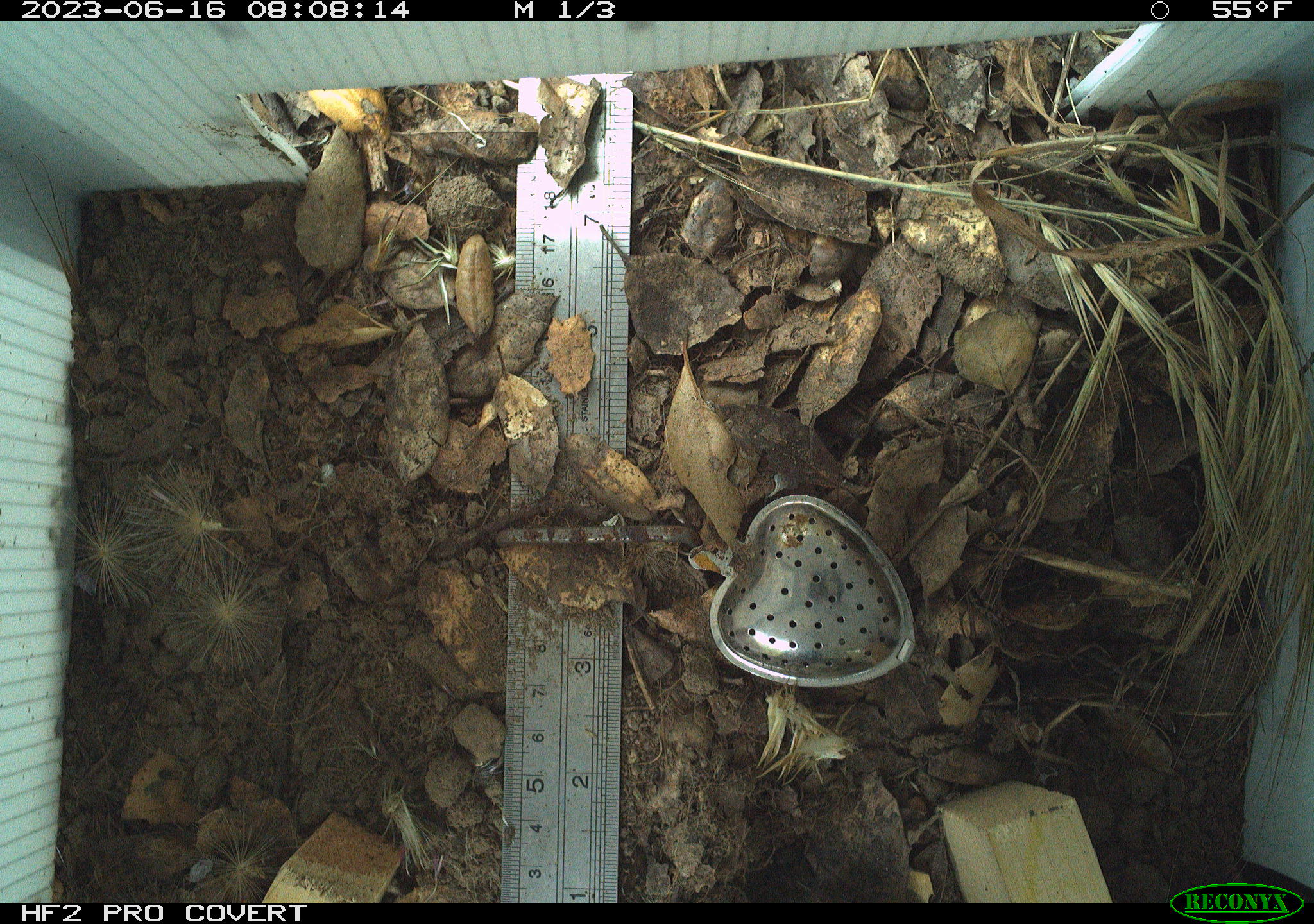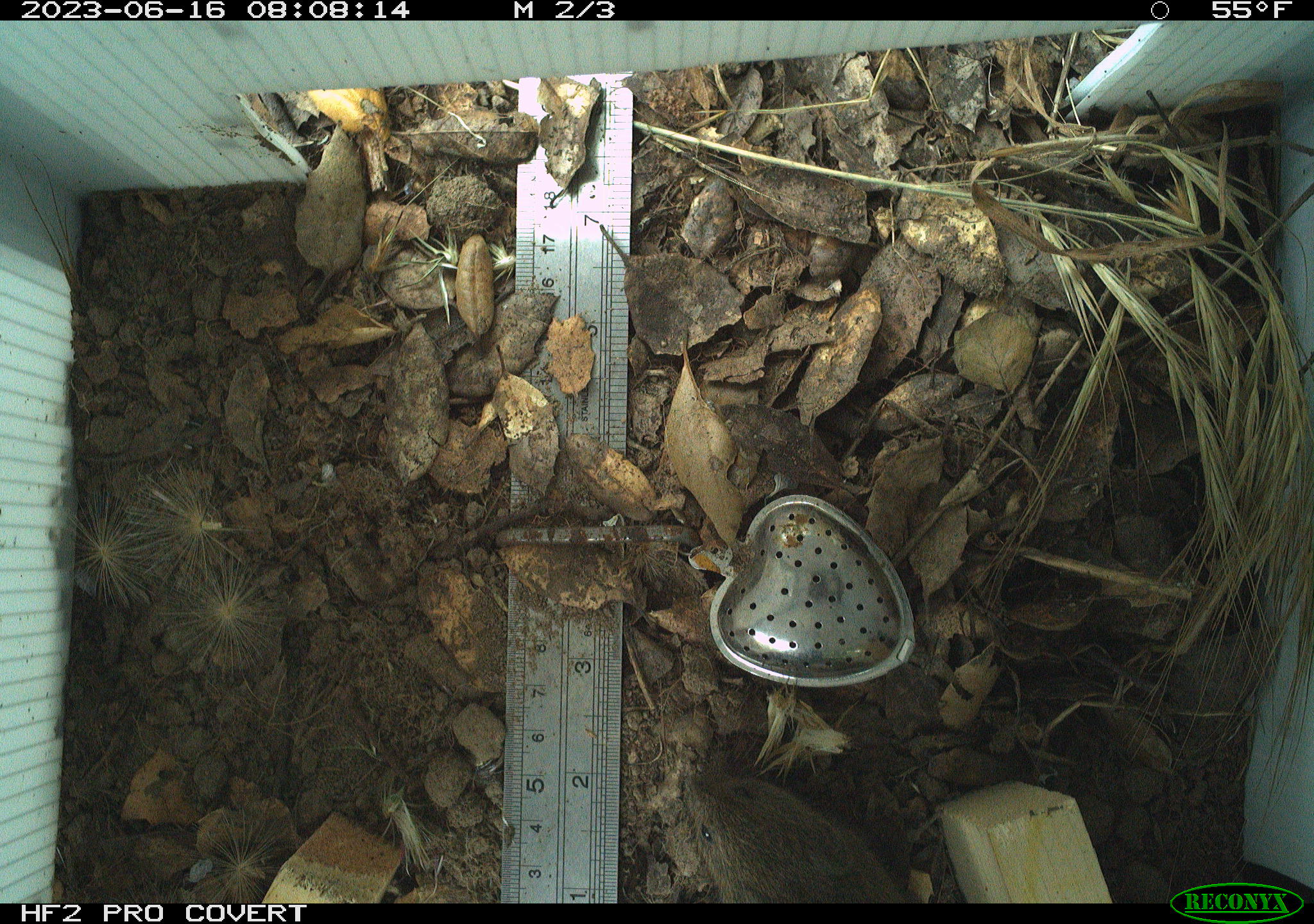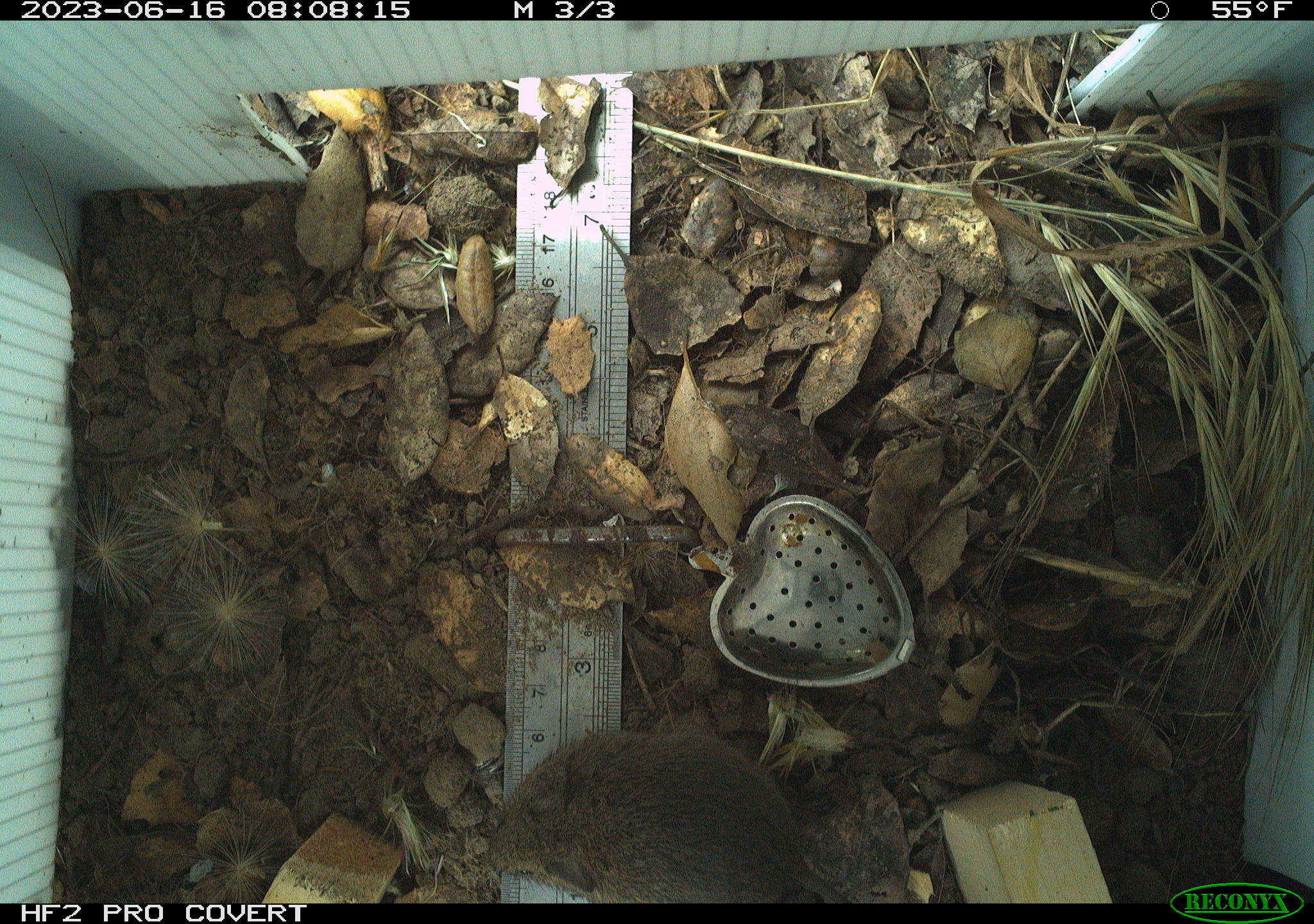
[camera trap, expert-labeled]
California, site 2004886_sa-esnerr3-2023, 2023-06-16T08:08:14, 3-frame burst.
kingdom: Animalia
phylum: Chordata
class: Mammalia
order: Rodentia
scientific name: Rodentia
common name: rodent